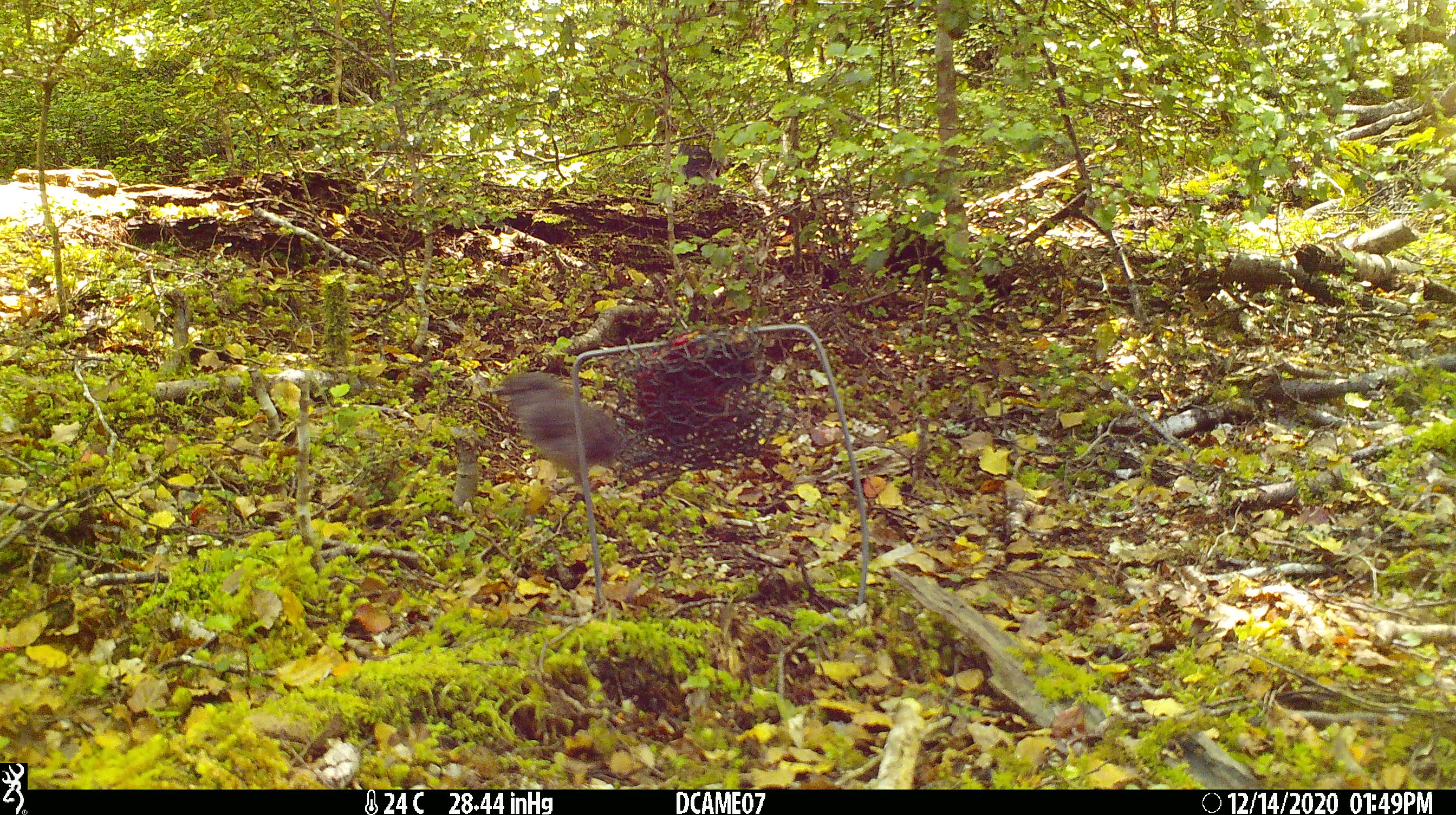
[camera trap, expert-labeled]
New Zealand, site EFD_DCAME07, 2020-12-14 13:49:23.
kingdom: Animalia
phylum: Chordata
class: Aves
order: Passeriformes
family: Petroicidae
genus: Petroica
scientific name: Petroica australis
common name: new zealand robin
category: robin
Robin (new zealand robin) (Petroica australis).